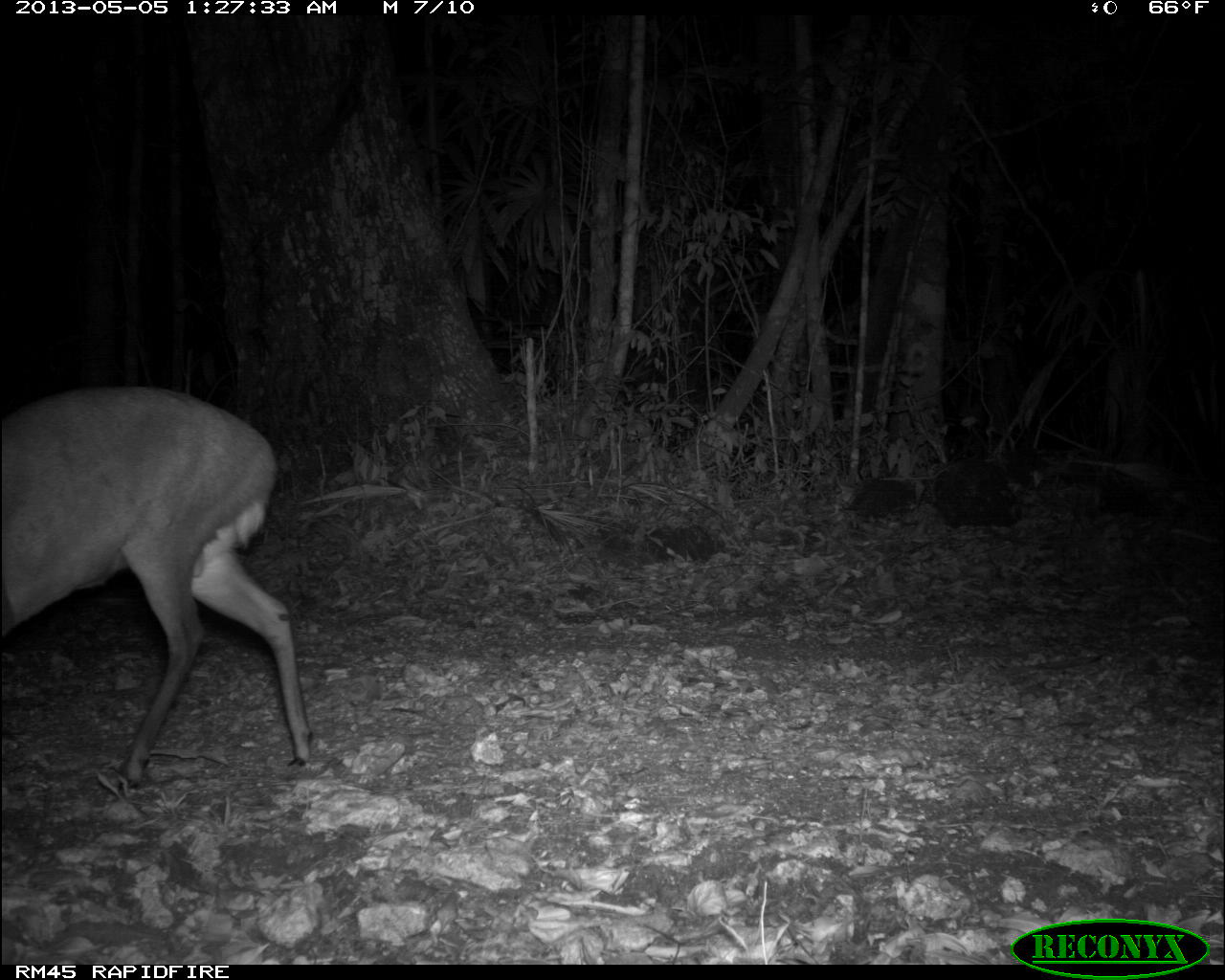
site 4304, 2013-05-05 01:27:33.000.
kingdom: Animalia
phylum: Chordata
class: Mammalia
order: Artiodactyla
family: Cervidae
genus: Mazama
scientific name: Mazama temama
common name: central american red brocket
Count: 1.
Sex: male.